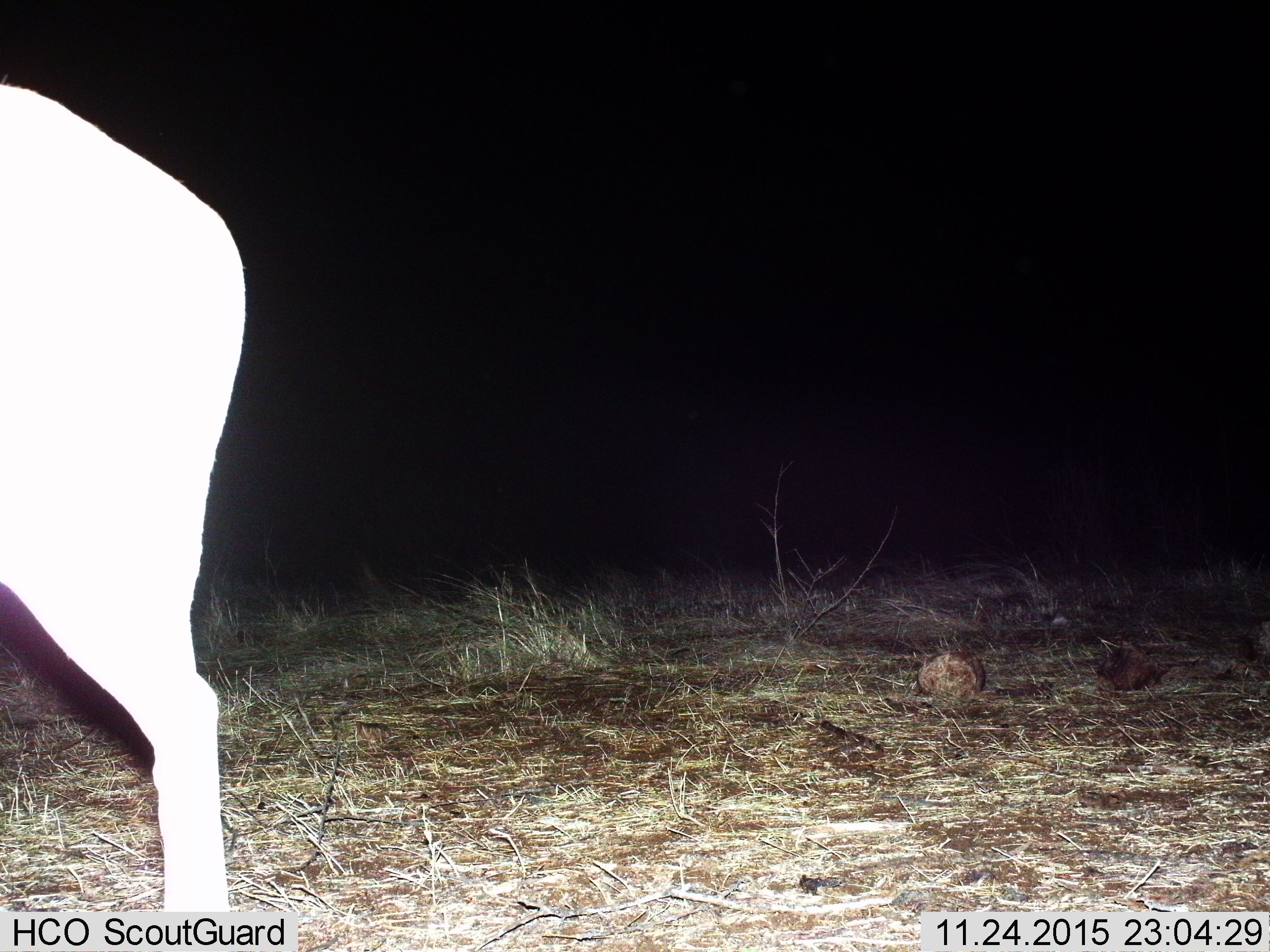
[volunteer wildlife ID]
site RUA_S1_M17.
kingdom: Animalia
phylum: Chordata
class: Mammalia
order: Artiodactyla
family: Bovidae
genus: Aepyceros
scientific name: Aepyceros melampus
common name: impala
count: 1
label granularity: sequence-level